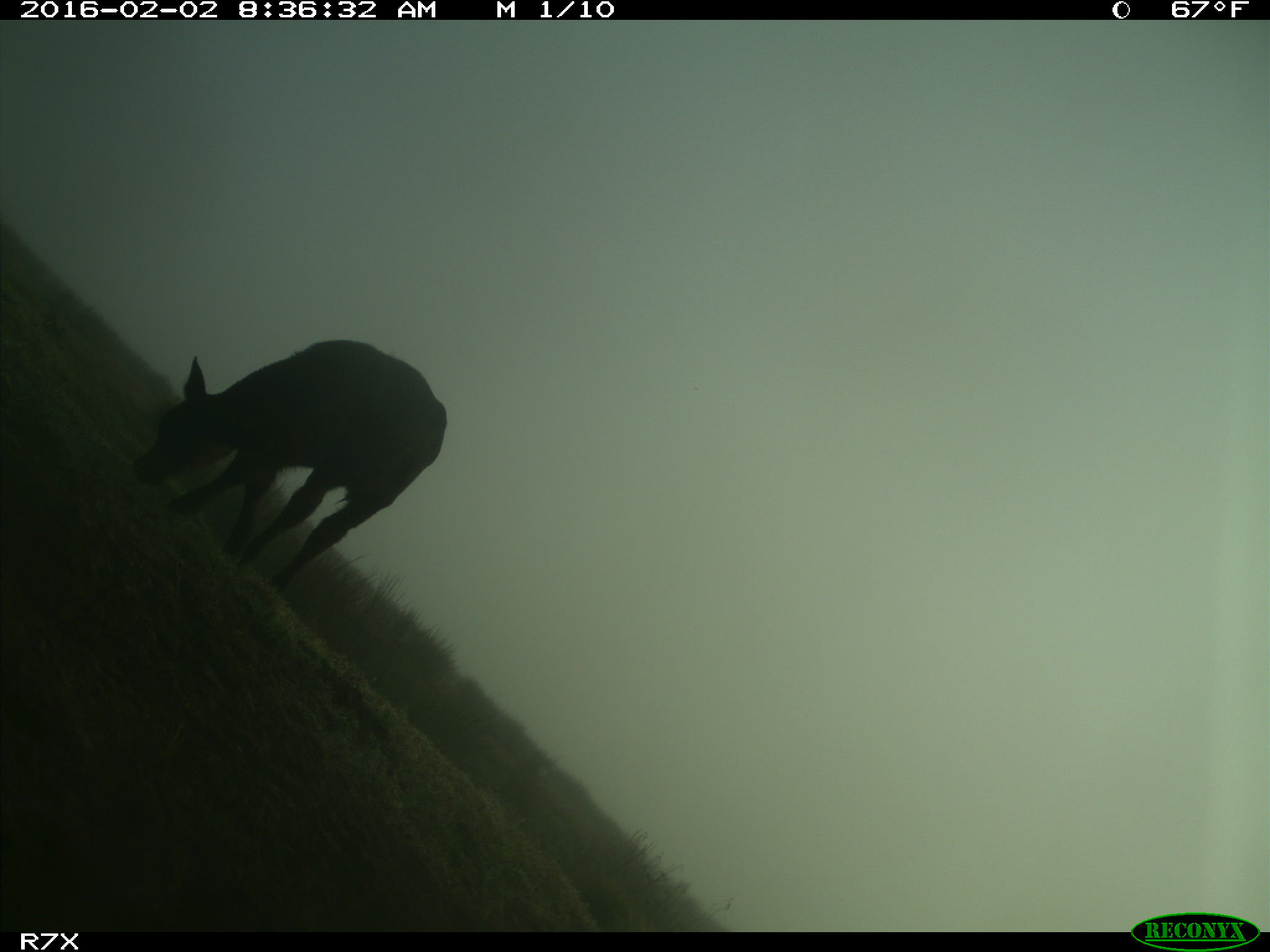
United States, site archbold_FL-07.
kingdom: Animalia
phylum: Chordata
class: Mammalia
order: Artiodactyla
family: Bovidae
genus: Bos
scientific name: Bos taurus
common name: domestic cow